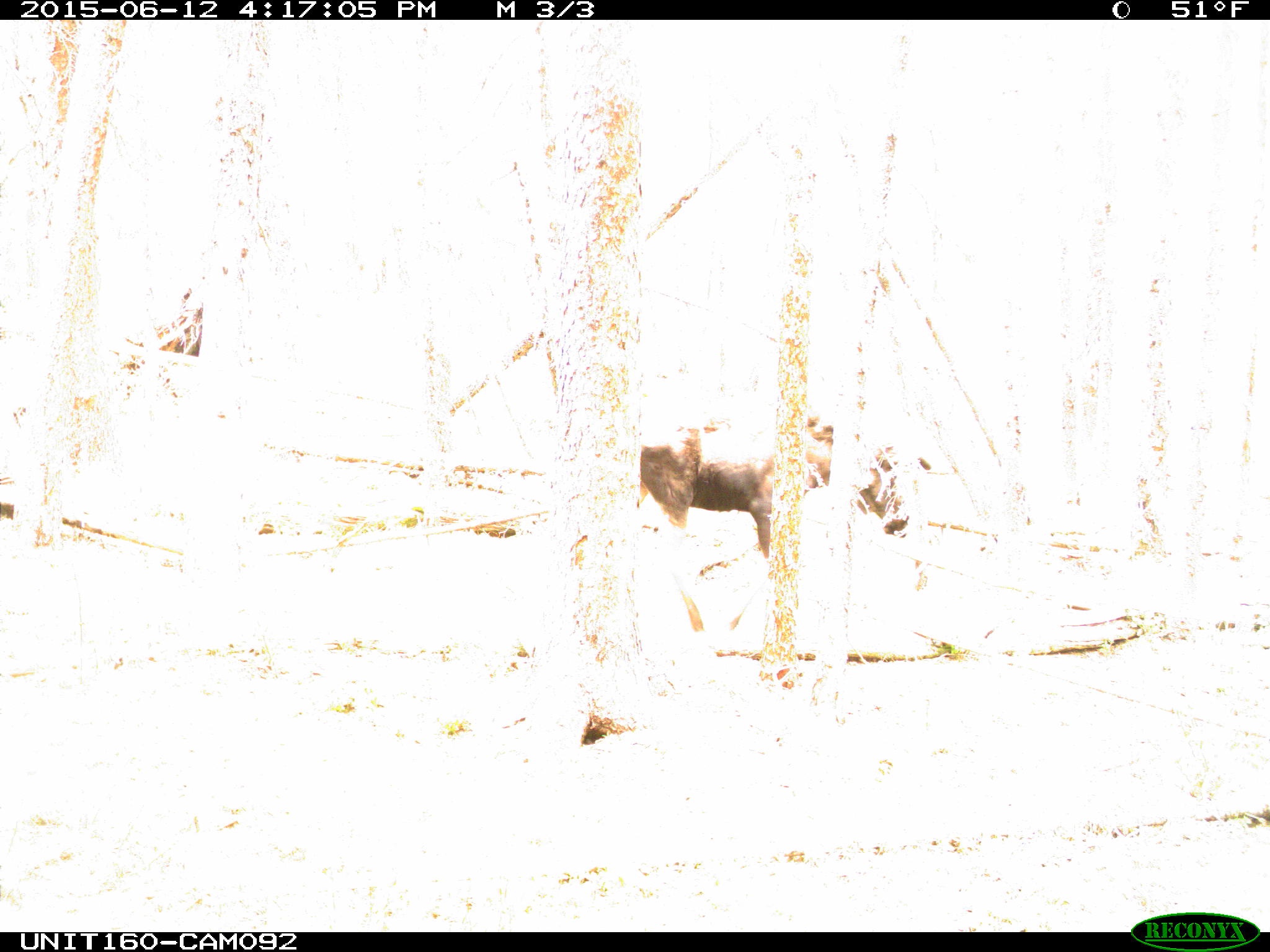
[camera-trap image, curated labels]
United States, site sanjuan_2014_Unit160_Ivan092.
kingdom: Animalia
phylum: Chordata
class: Mammalia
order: Artiodactyla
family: Cervidae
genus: Alces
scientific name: Alces alces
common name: moose